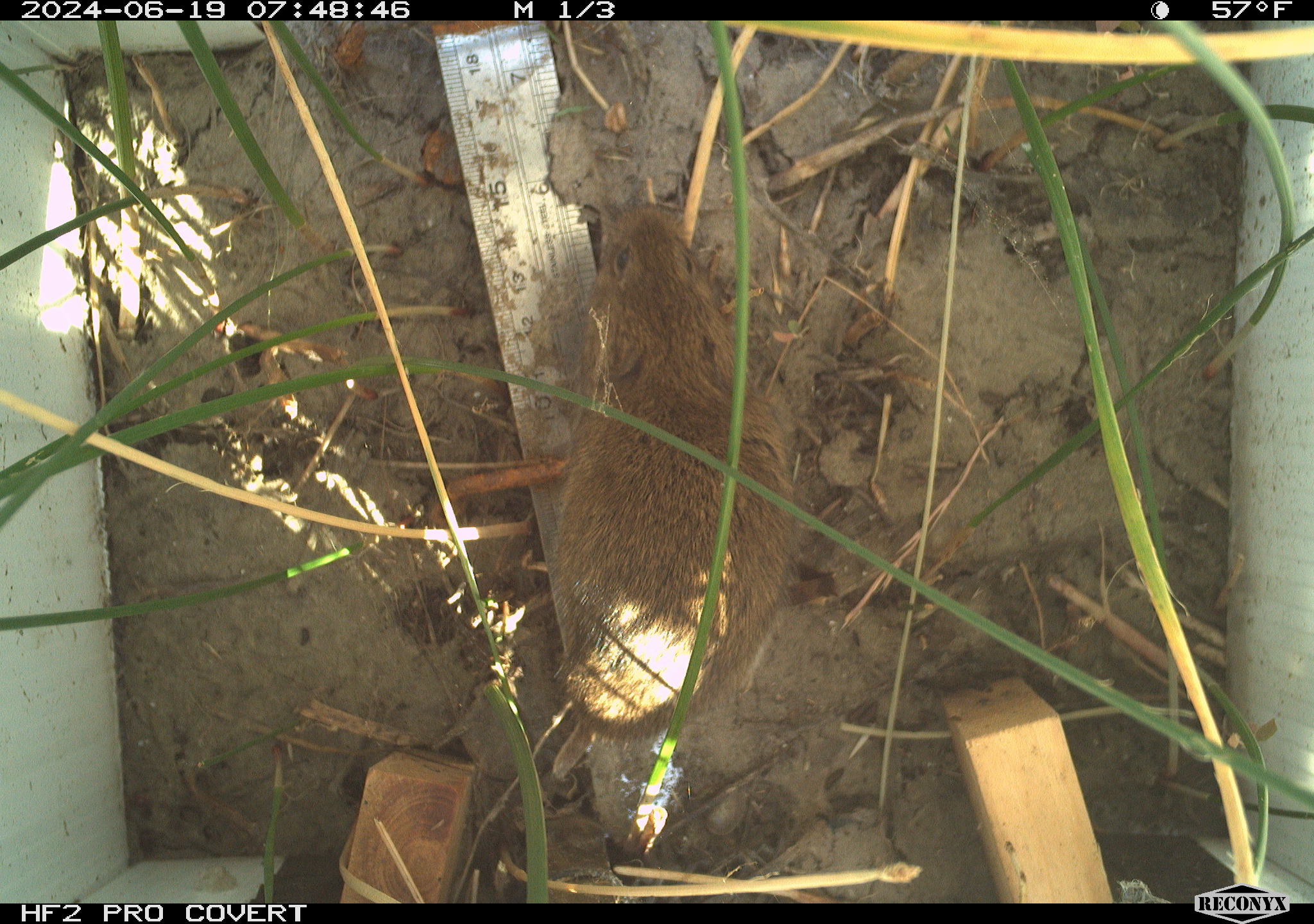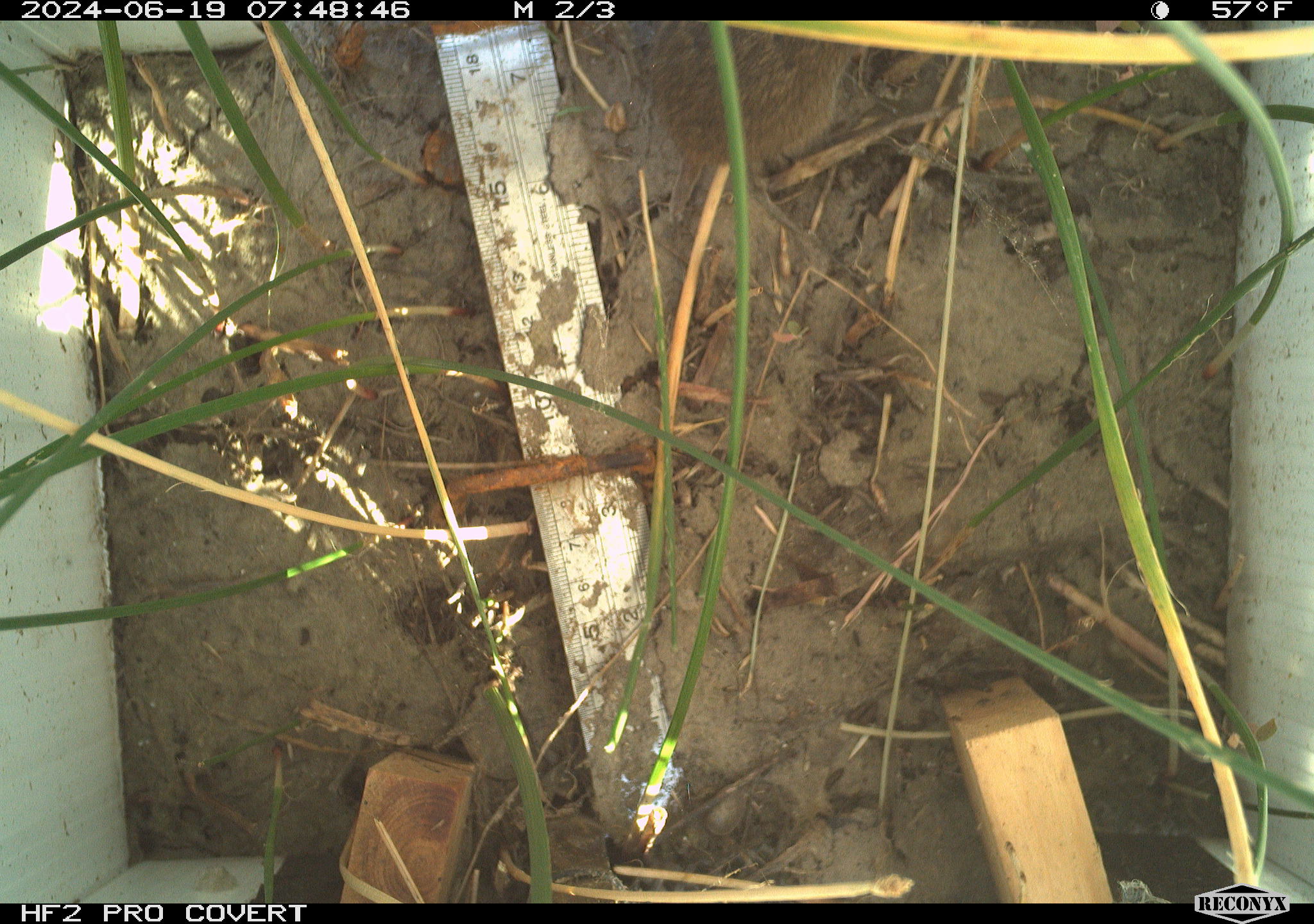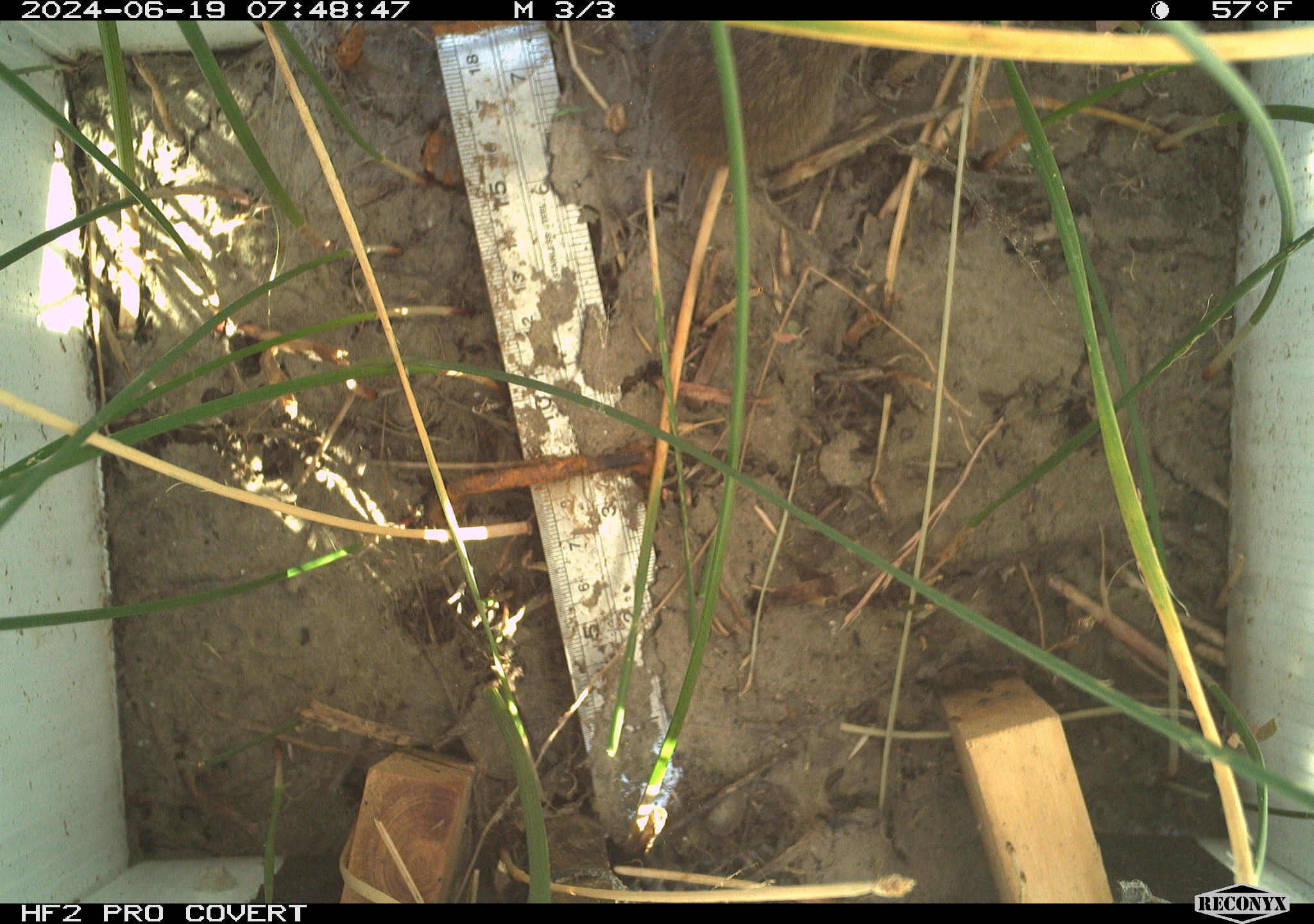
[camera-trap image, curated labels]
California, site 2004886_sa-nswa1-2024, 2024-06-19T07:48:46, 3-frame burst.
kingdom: Animalia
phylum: Chordata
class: Mammalia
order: Rodentia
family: Cricetidae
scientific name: Arvicolinae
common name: voles, lemmings, and muskrats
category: arvicolinae subfamily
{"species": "arvicolinae subfamily (voles, lemmings, and muskrats) (Arvicolinae)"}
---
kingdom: Animalia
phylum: Chordata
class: Mammalia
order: Rodentia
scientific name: Rodentia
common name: rodent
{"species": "rodent (Rodentia)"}